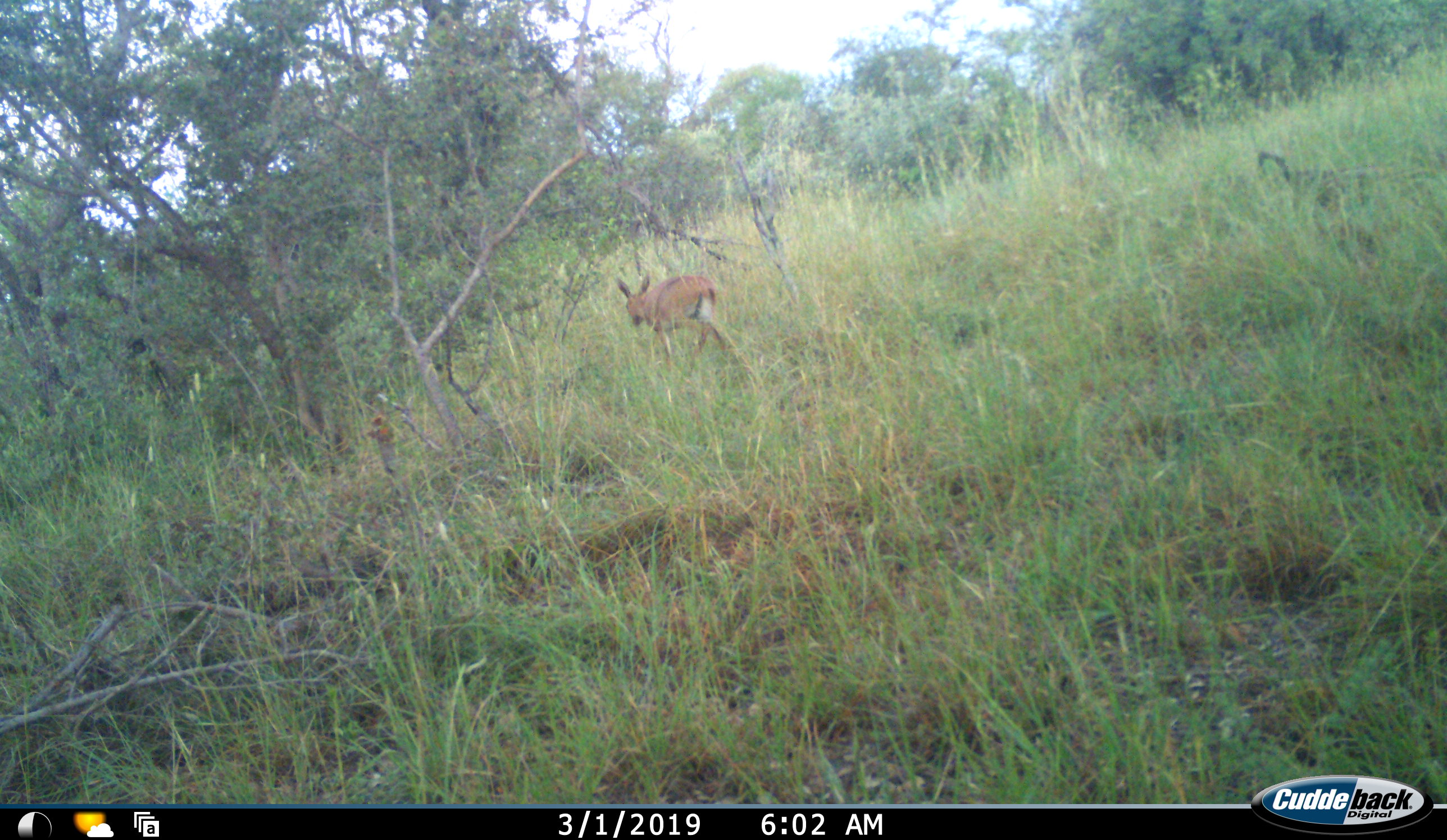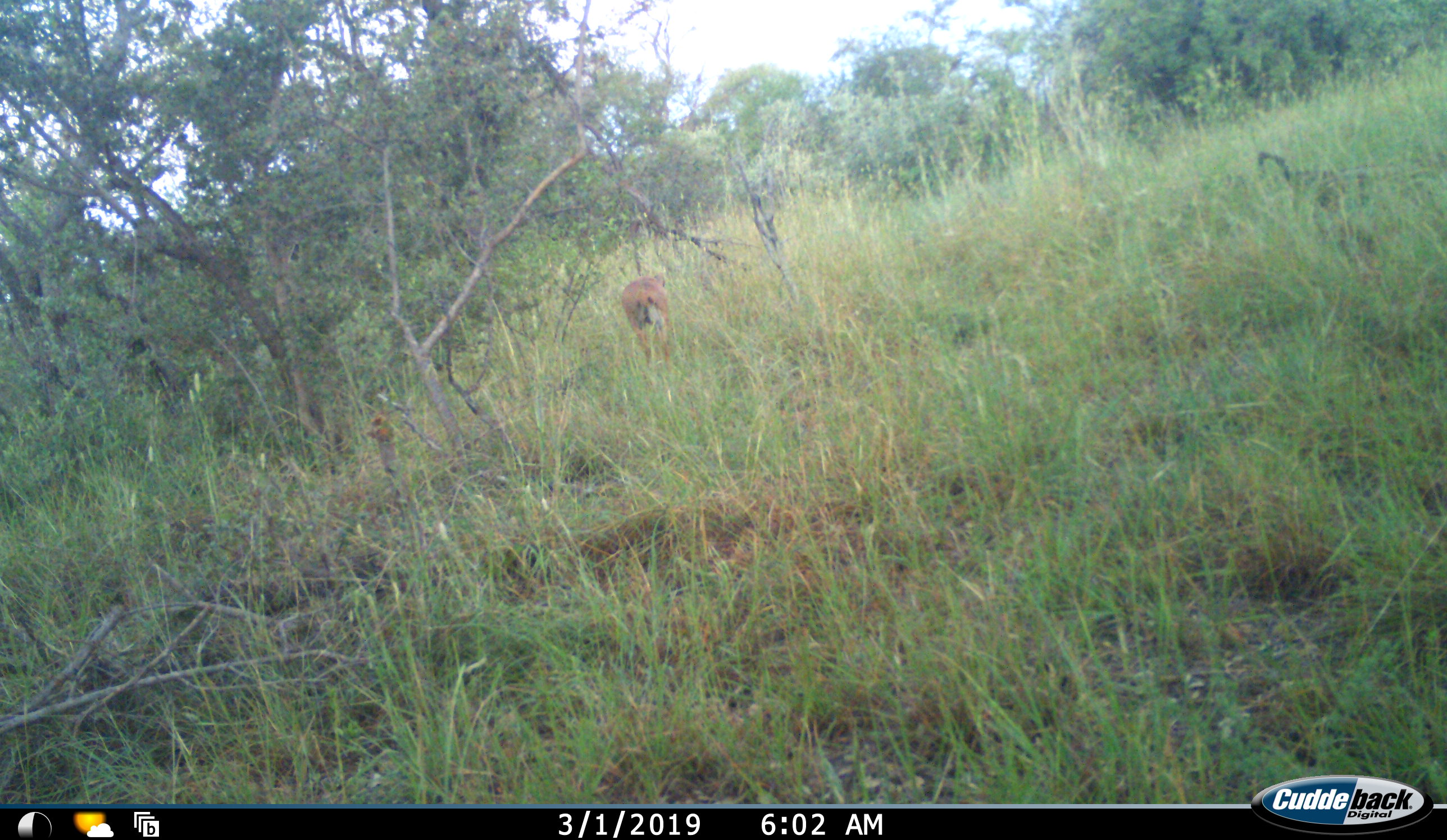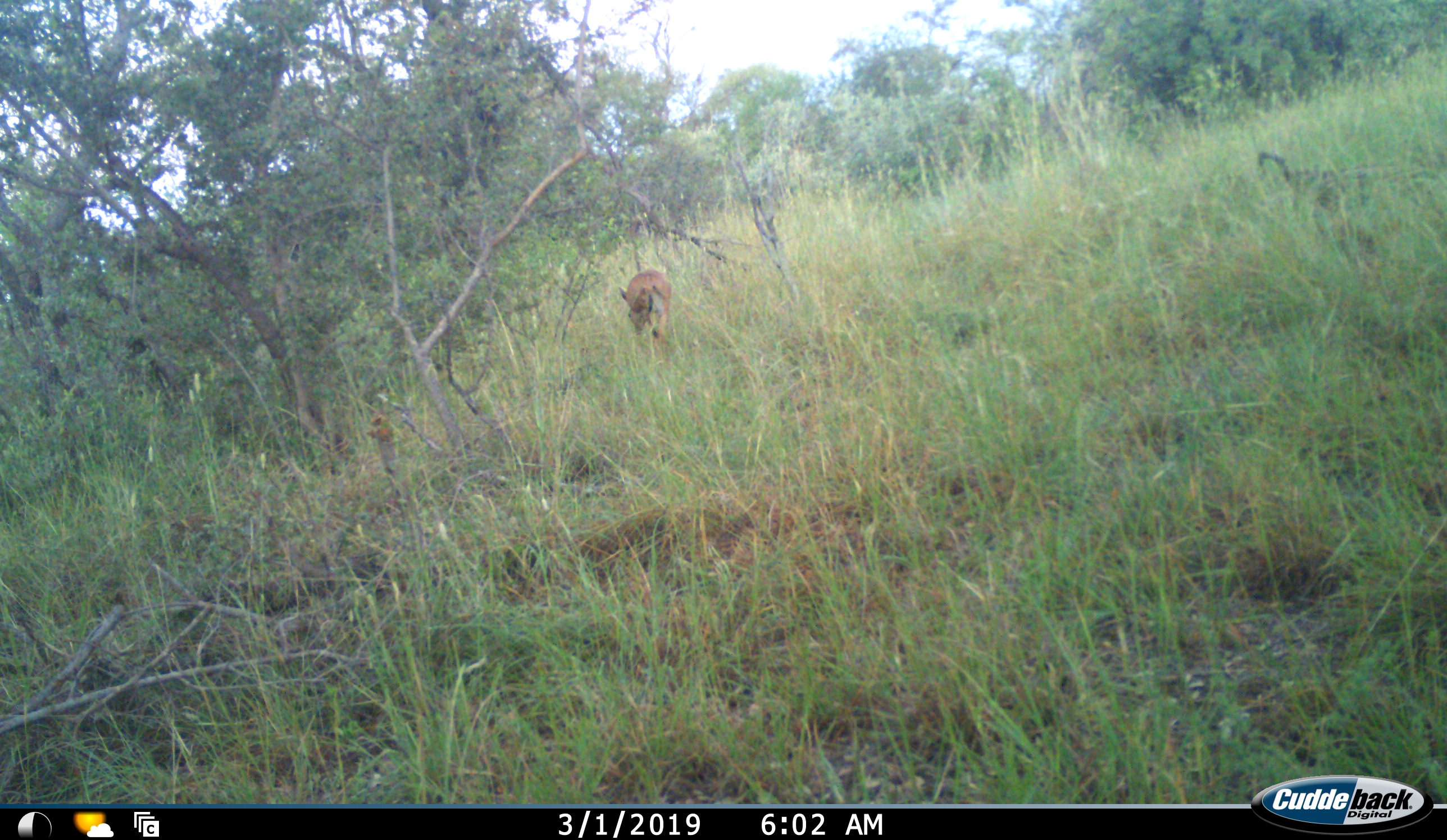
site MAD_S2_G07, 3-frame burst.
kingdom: Animalia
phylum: Chordata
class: Mammalia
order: Artiodactyla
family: Bovidae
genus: Aepyceros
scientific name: Aepyceros melampus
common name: impala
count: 1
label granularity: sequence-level